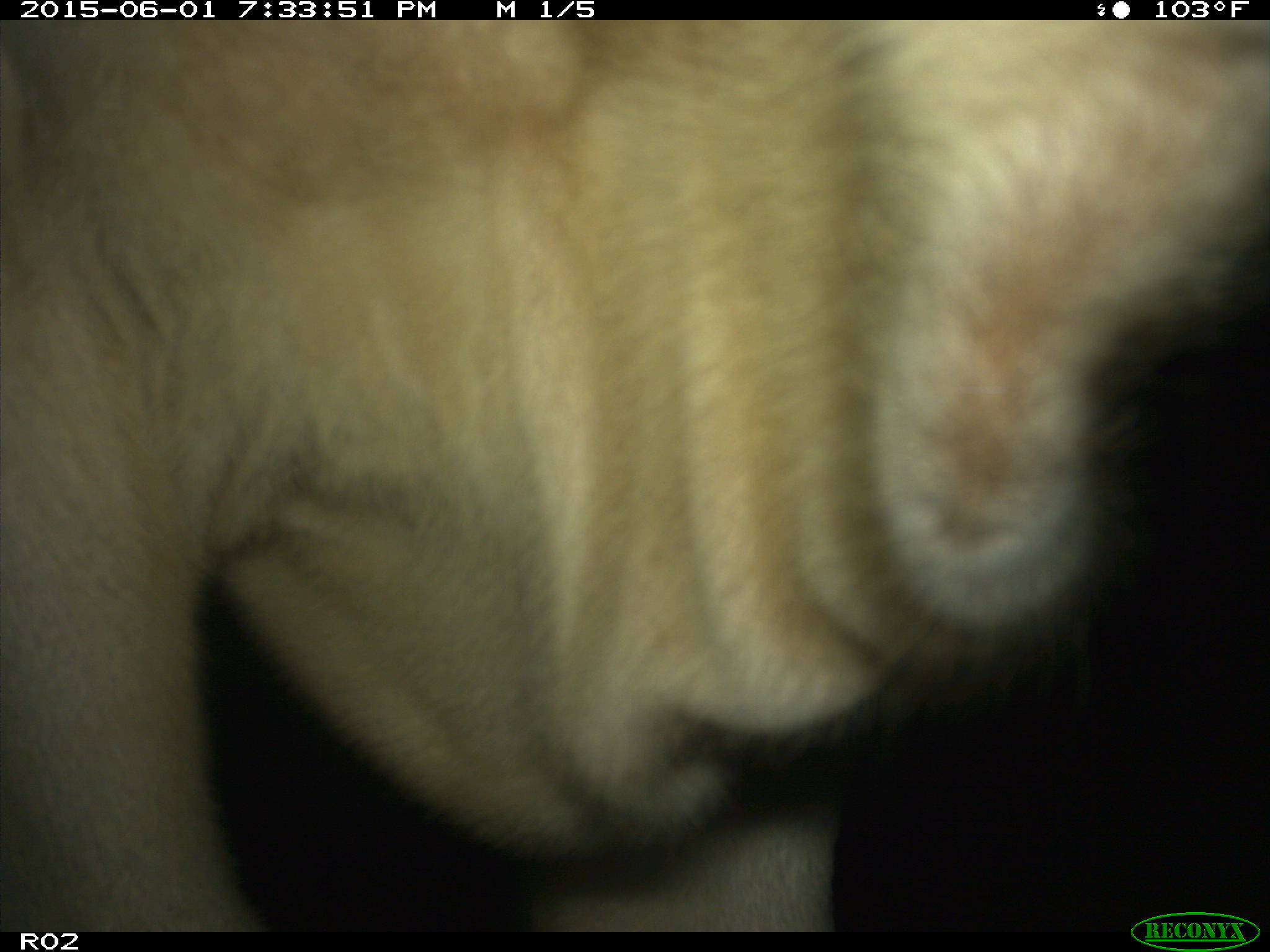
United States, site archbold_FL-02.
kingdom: Animalia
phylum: Chordata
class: Mammalia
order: Artiodactyla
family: Bovidae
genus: Bos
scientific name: Bos taurus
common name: domestic cow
Bos taurus (domestic cow).